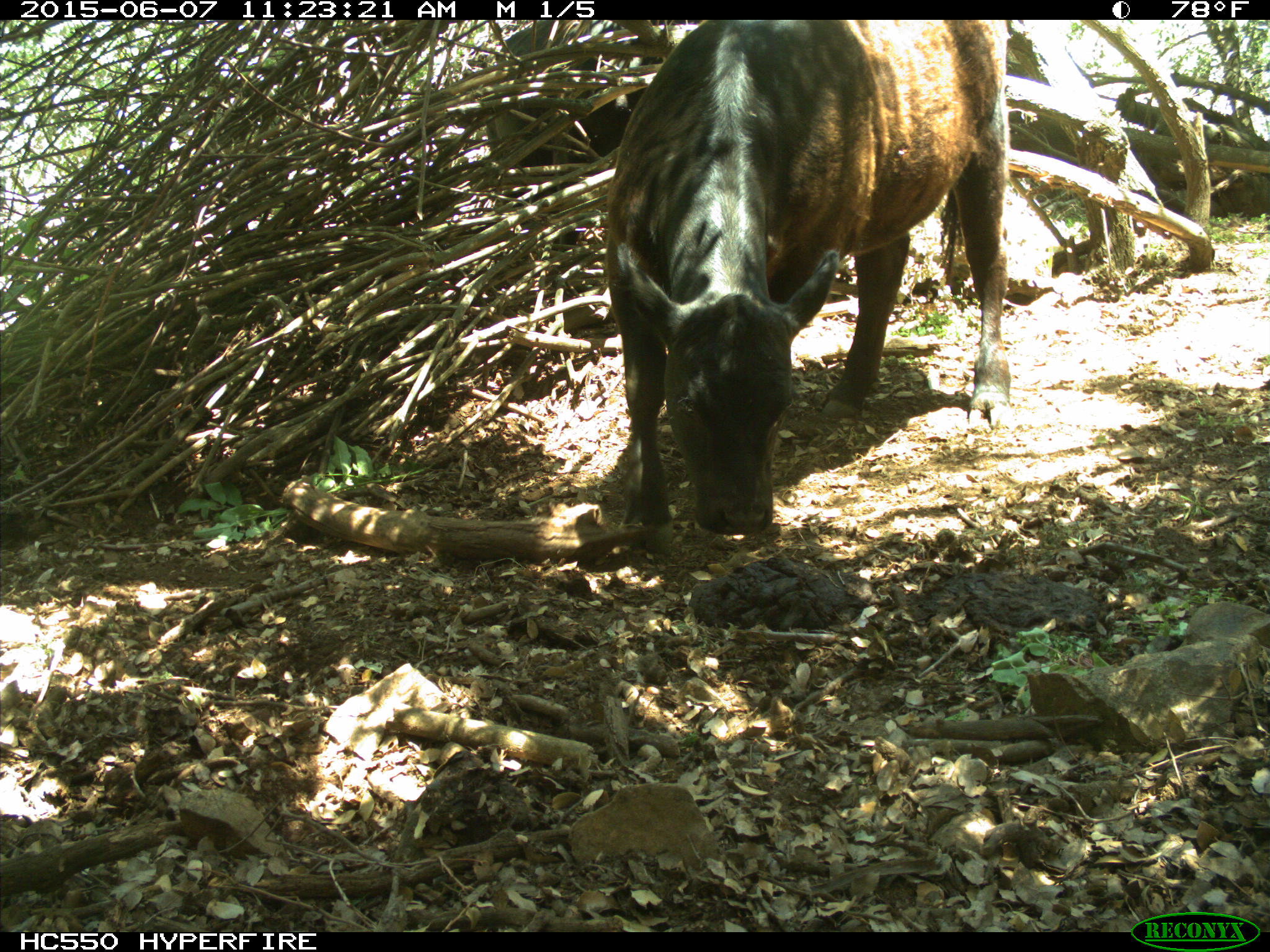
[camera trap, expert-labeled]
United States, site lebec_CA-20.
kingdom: Animalia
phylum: Chordata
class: Mammalia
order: Artiodactyla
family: Bovidae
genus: Bos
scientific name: Bos taurus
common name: domestic cow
Bos taurus (domestic cow).